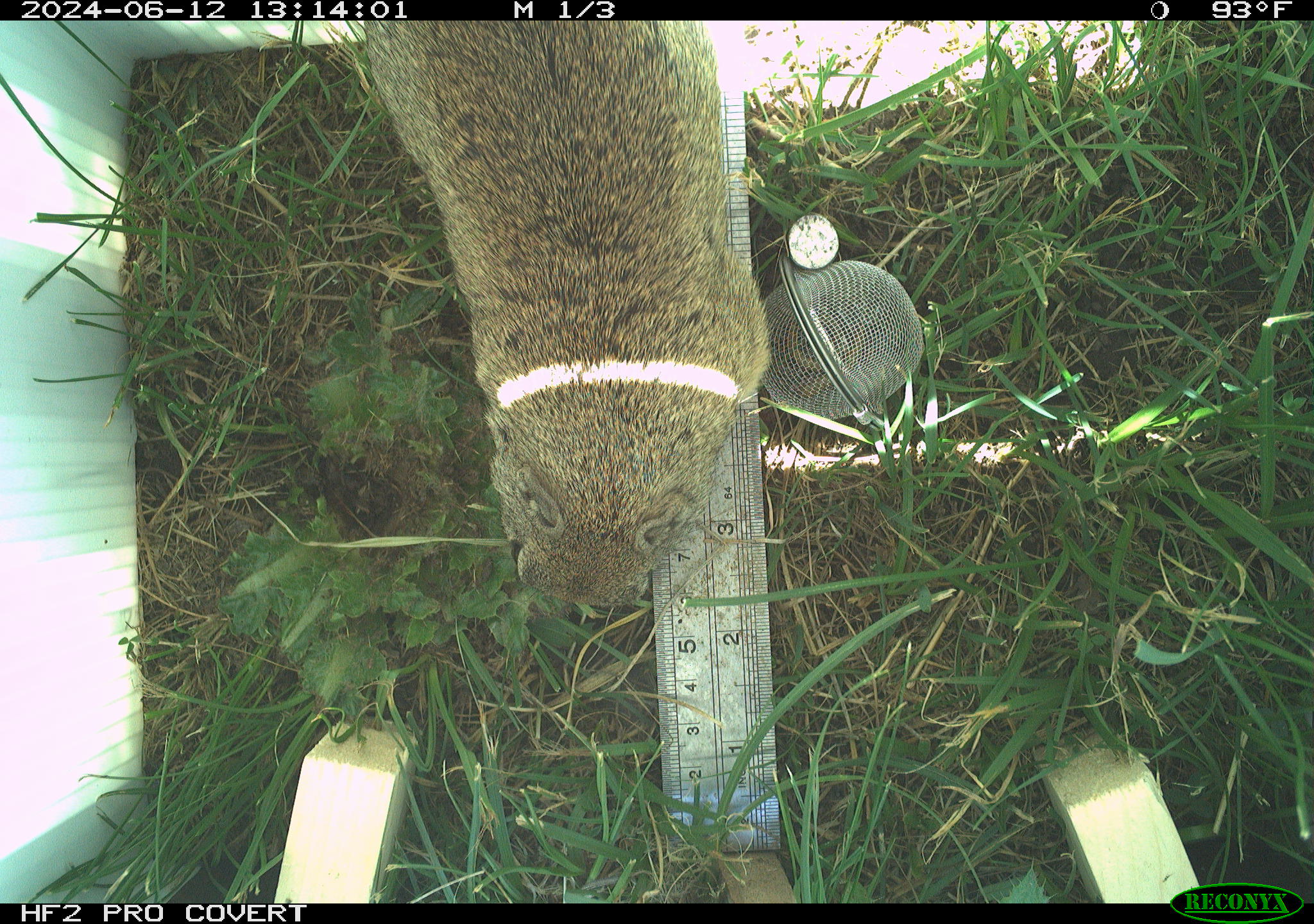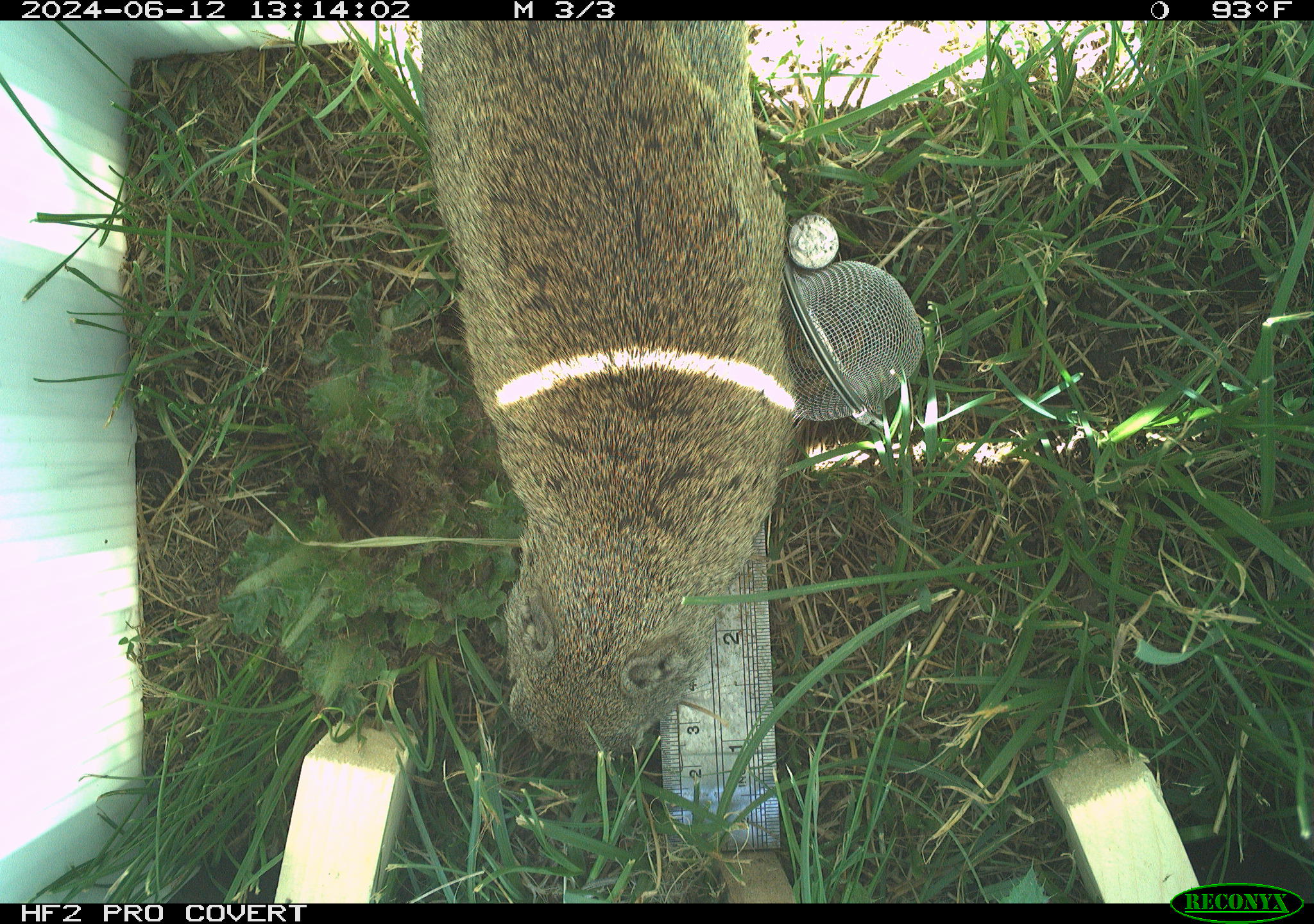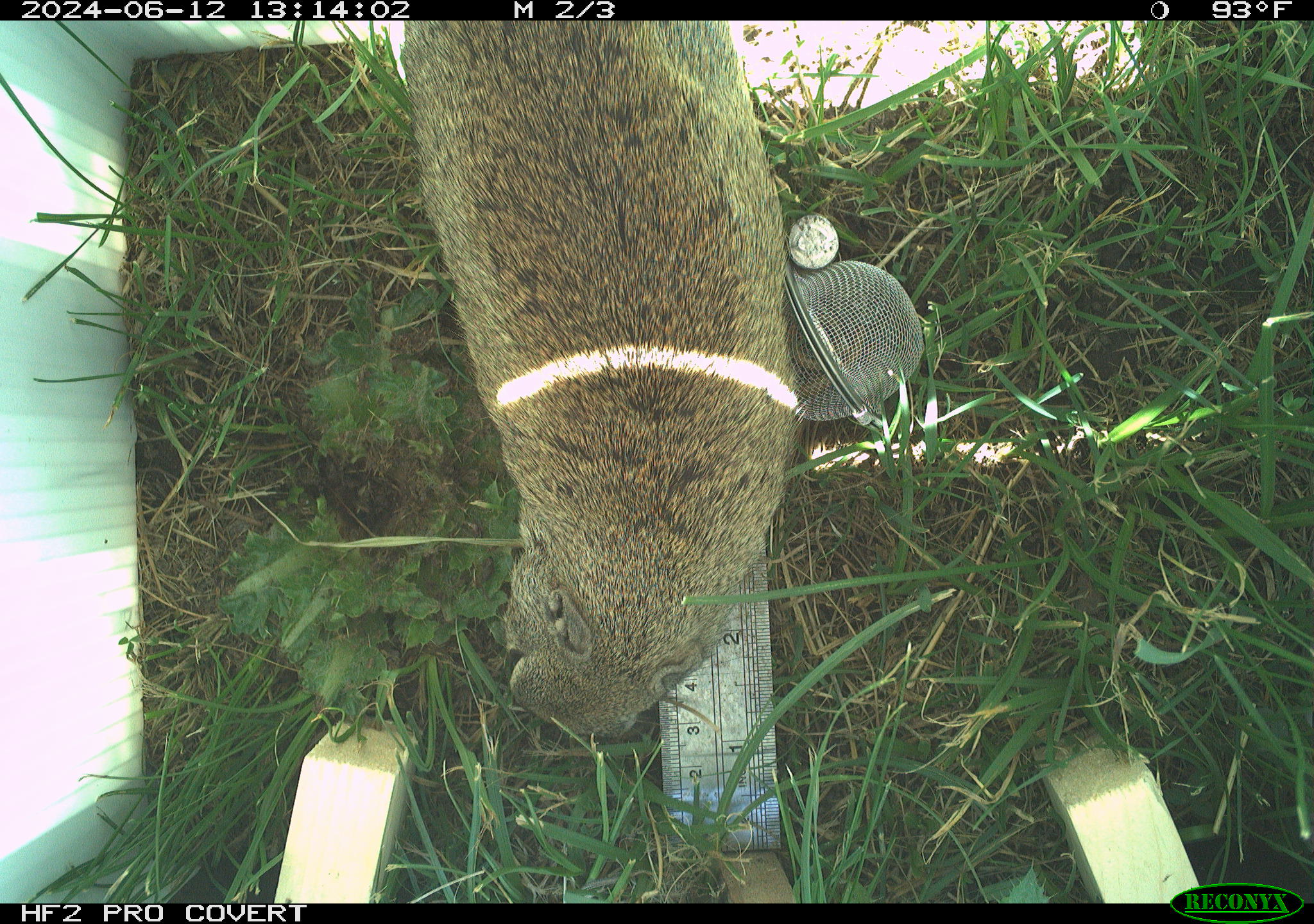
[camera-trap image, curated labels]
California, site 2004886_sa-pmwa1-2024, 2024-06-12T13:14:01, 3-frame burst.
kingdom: Animalia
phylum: Chordata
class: Mammalia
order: Rodentia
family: Sciuridae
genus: Urocitellus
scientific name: Urocitellus beldingi beldingi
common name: belding's ground squirrel